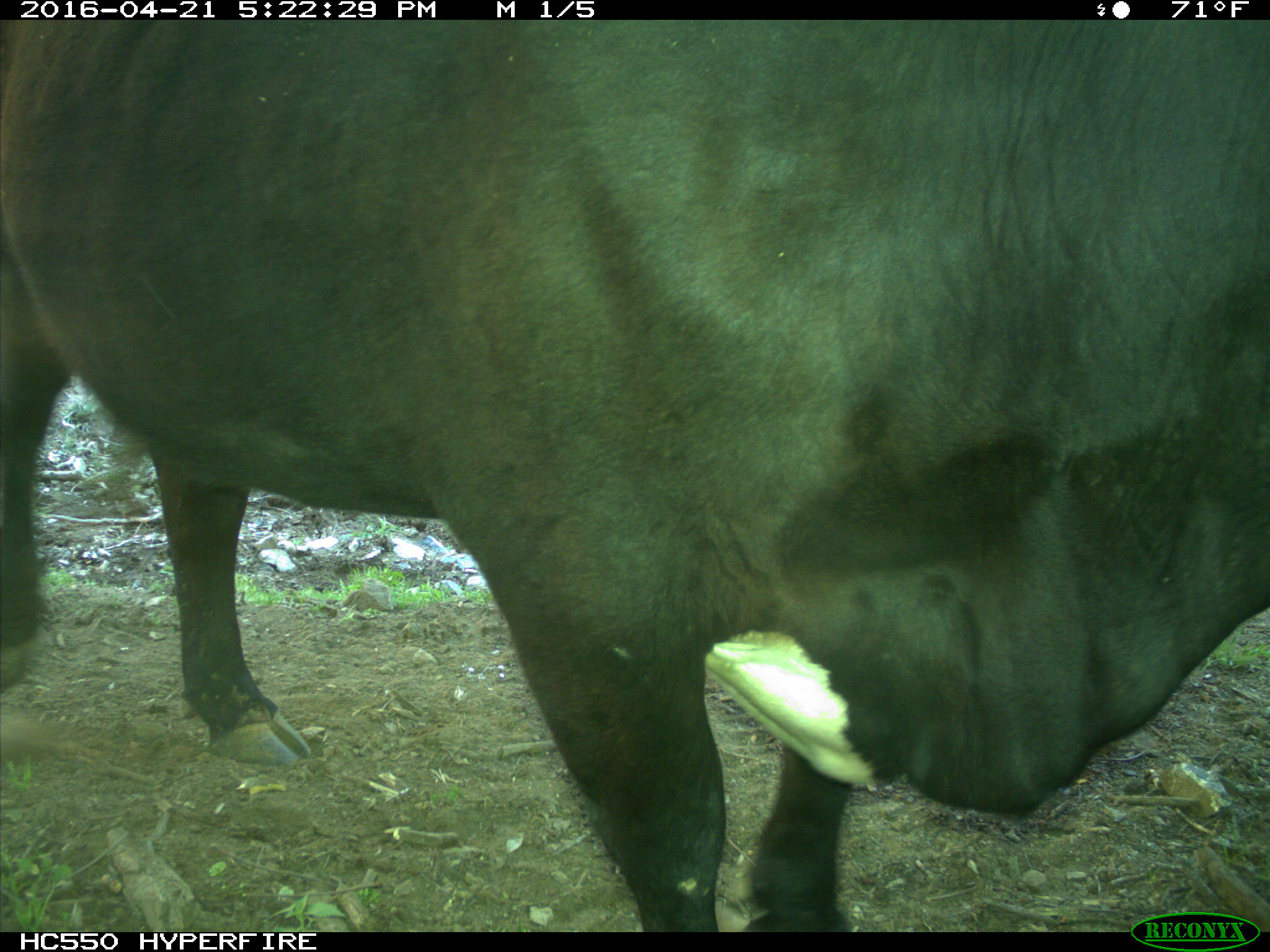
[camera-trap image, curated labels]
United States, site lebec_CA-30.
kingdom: Animalia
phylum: Chordata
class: Mammalia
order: Artiodactyla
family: Bovidae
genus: Bos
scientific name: Bos taurus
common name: domestic cow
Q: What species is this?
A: Bos taurus (domestic cow).